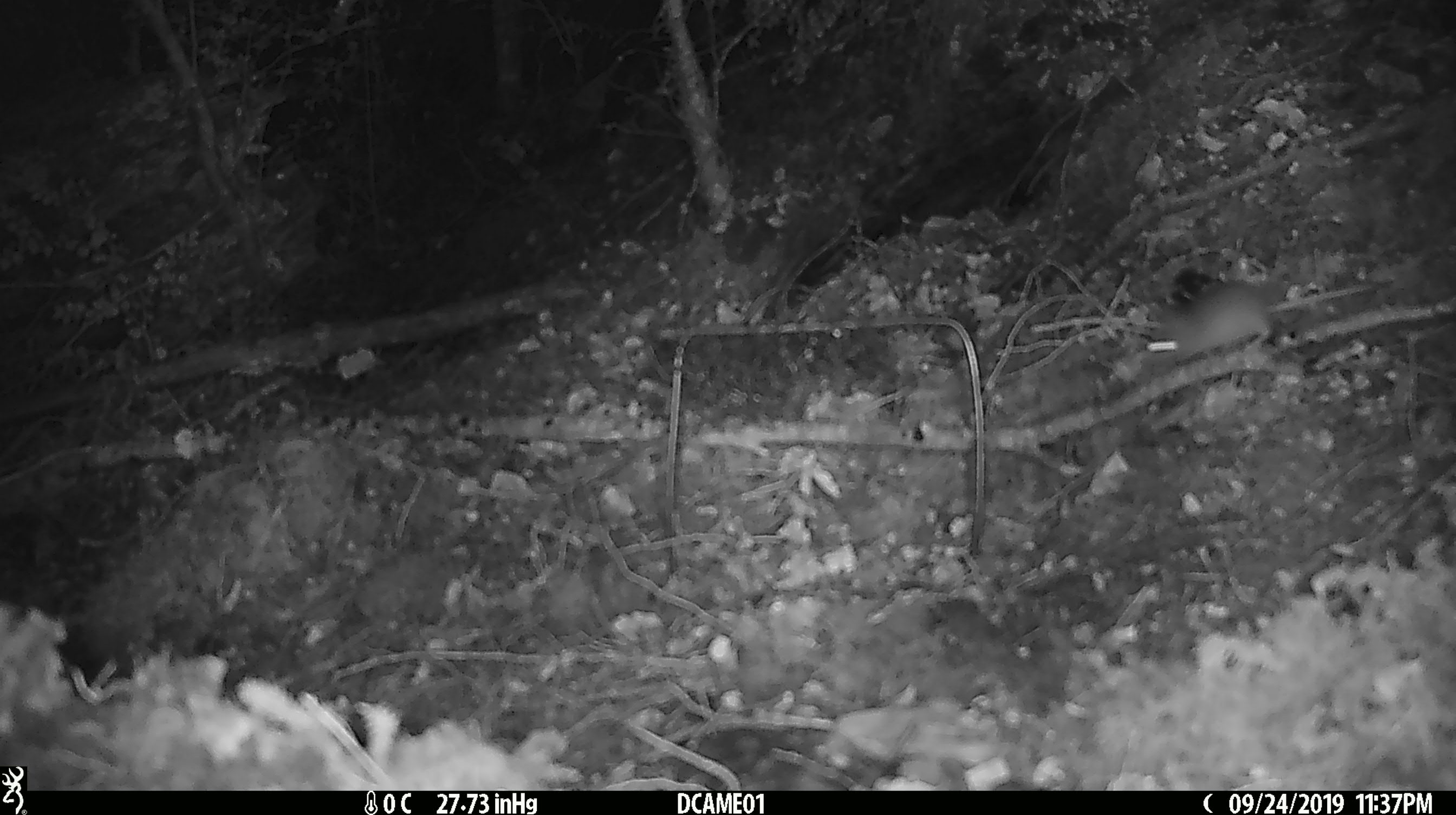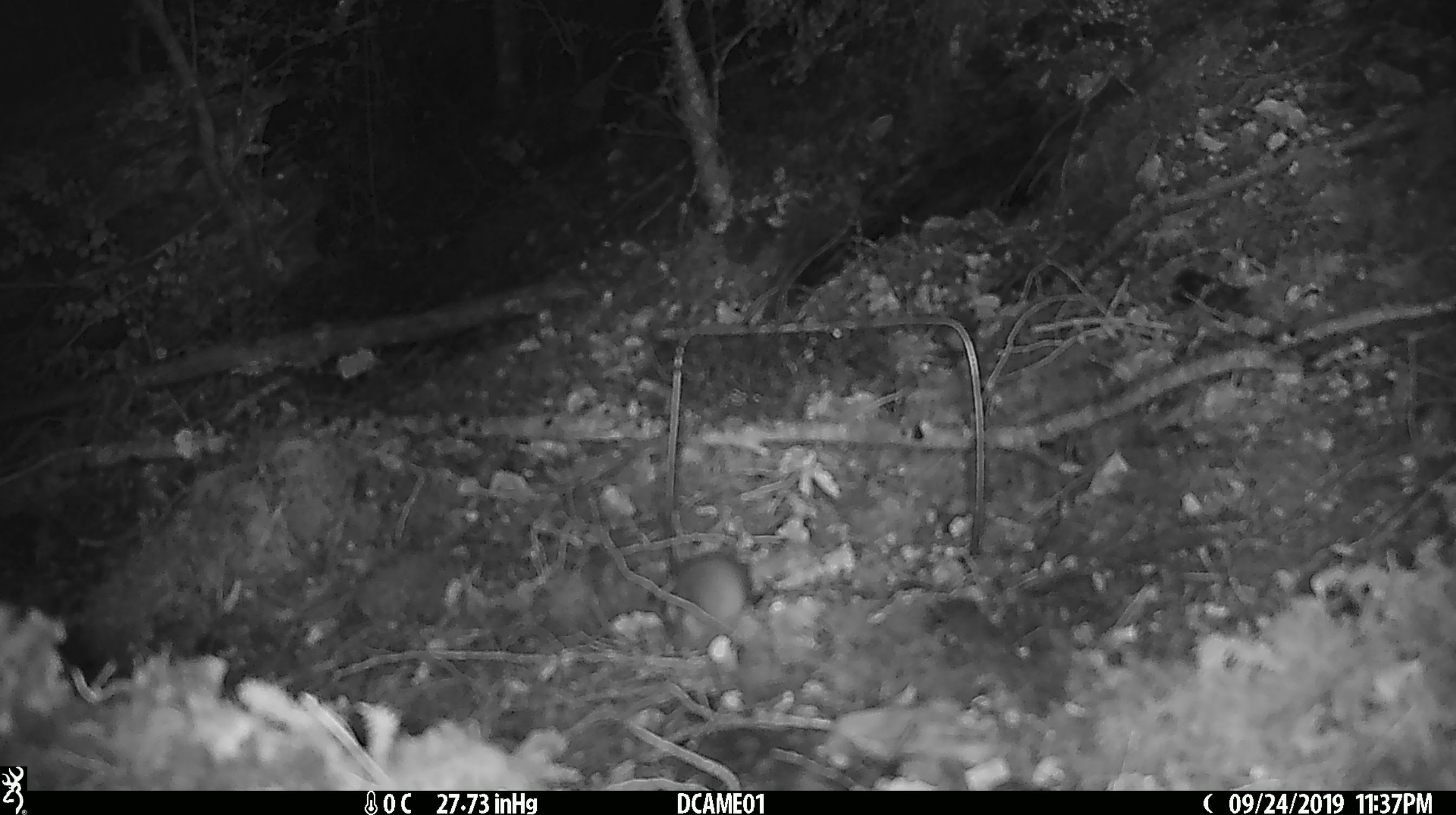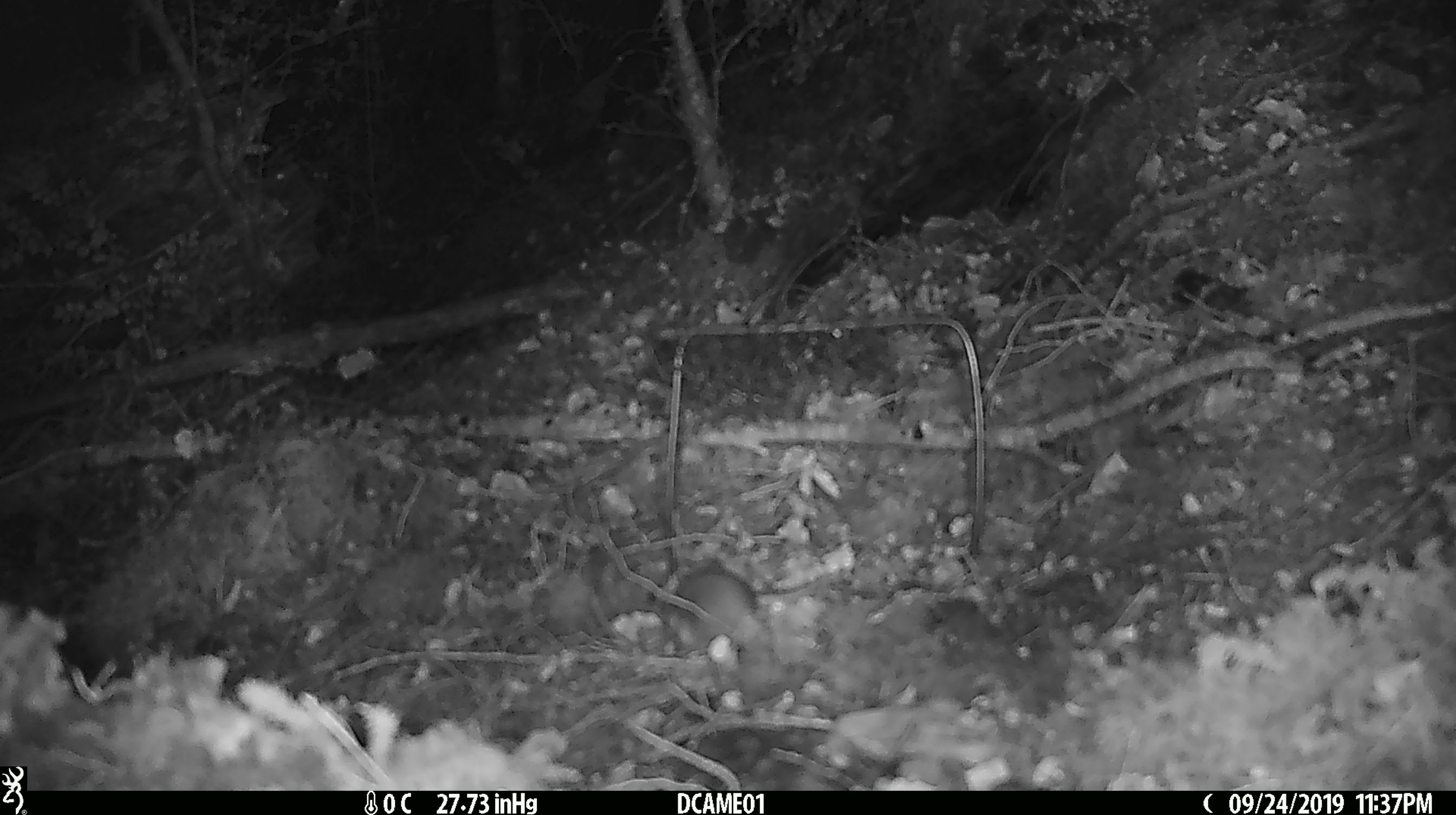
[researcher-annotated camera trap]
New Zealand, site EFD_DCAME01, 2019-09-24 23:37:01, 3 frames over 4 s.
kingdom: Animalia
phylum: Chordata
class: Mammalia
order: Rodentia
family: Muridae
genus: Mus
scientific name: Mus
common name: mouse